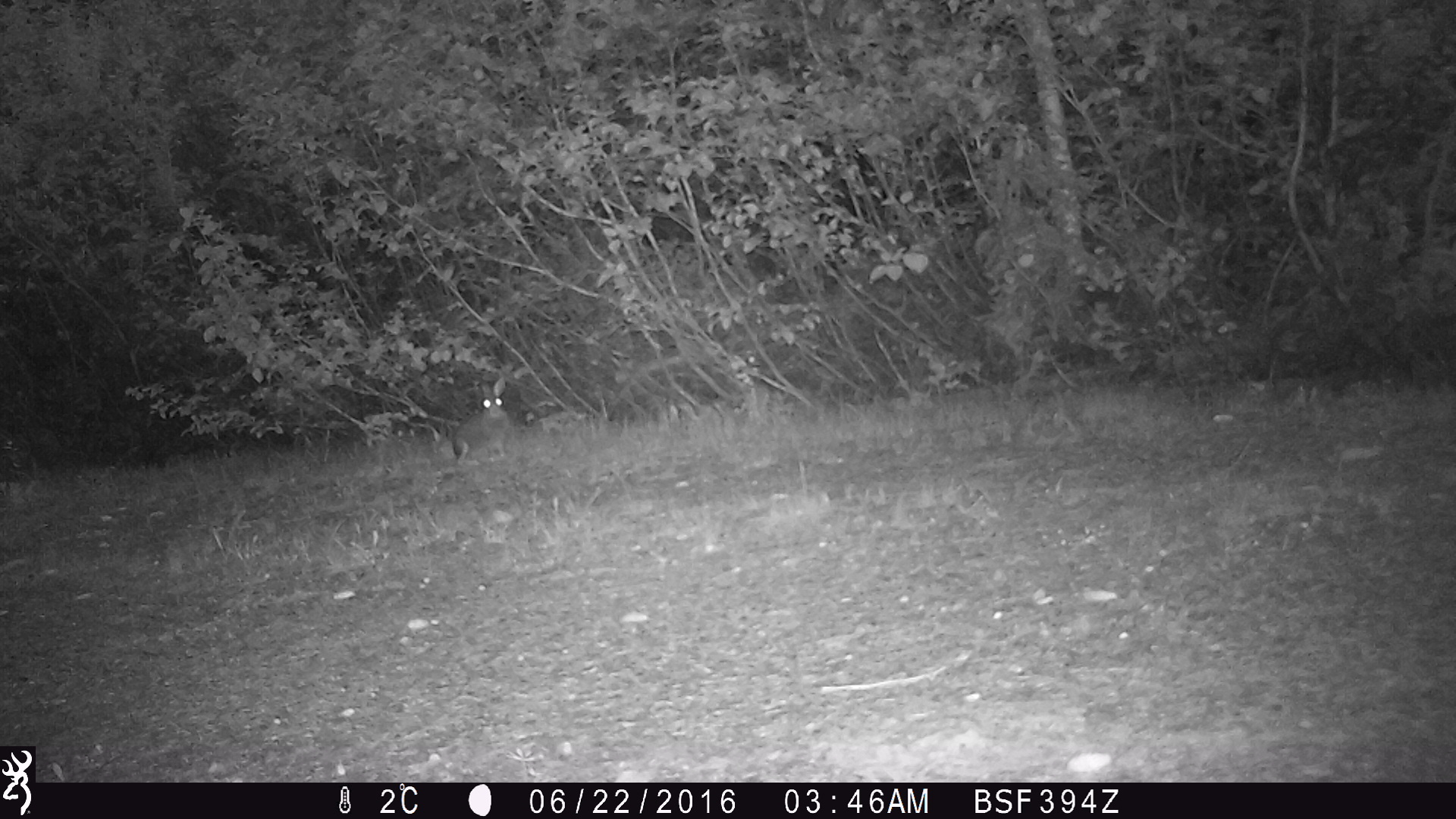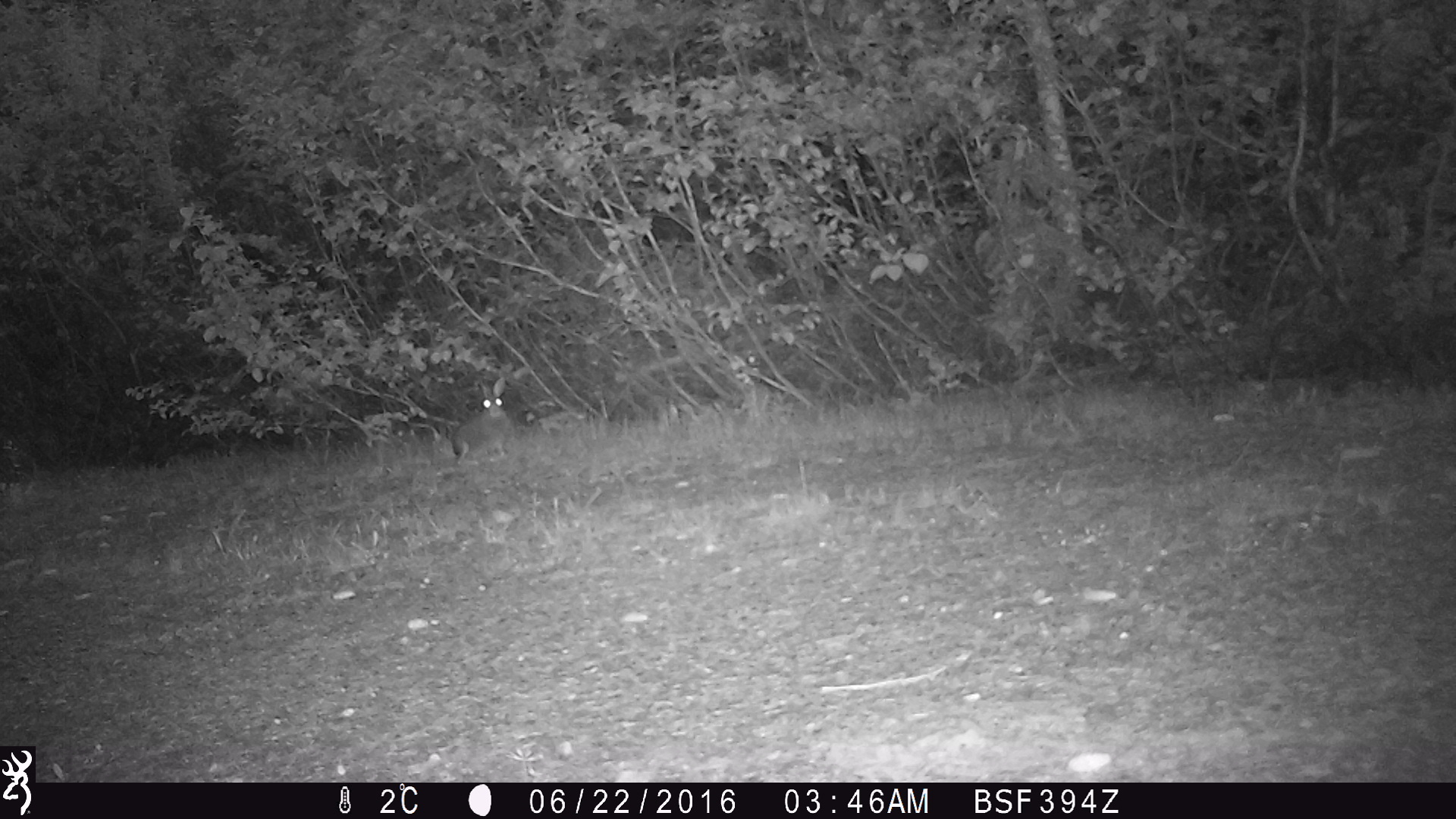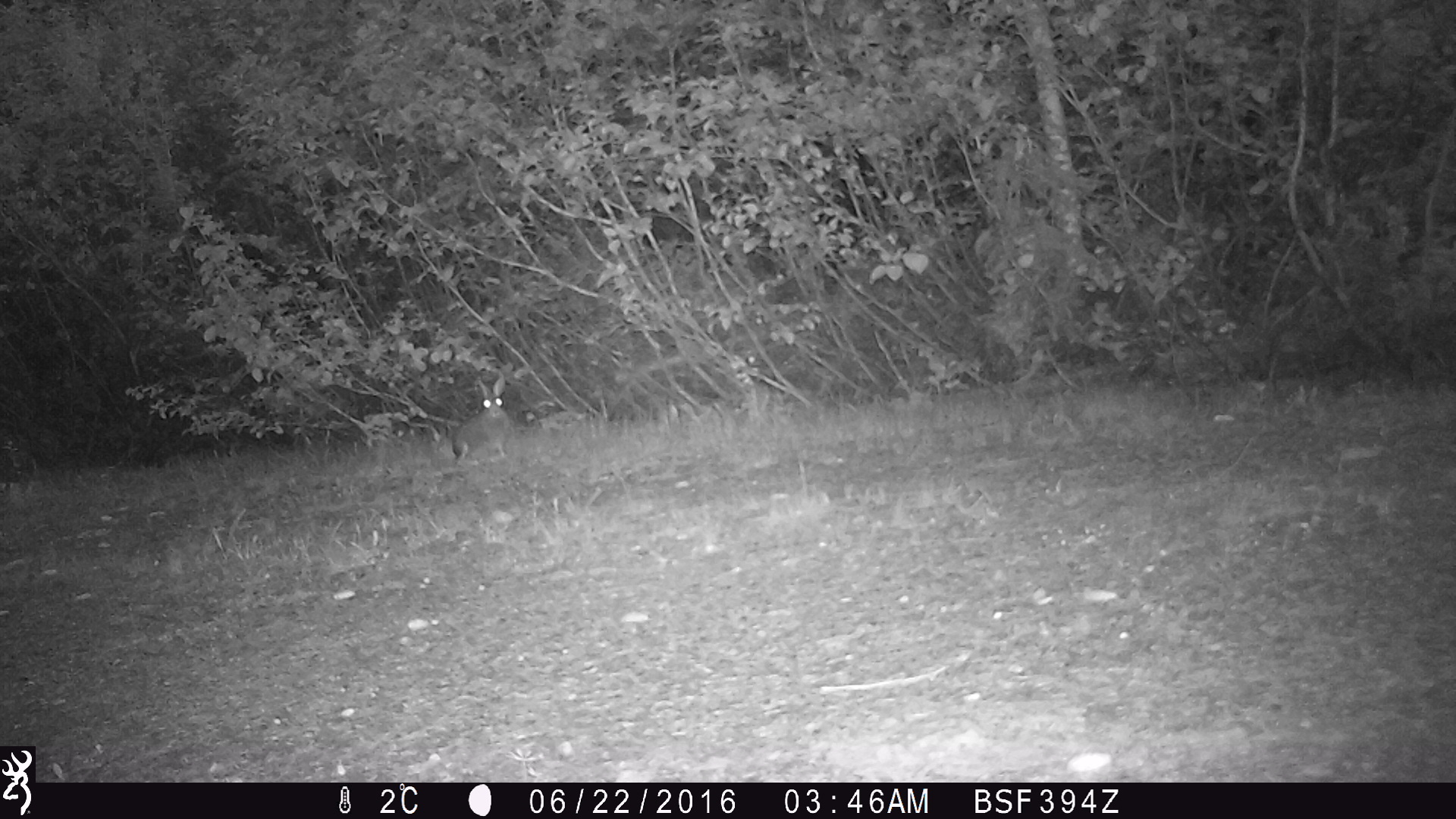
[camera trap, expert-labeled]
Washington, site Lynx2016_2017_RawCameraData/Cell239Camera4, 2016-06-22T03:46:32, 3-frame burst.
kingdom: Animalia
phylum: Chordata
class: Mammalia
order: Lagomorpha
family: Leporidae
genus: Lepus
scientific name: Lepus americanus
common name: snowshoe hare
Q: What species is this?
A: Lepus americanus (snowshoe hare).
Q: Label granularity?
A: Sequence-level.